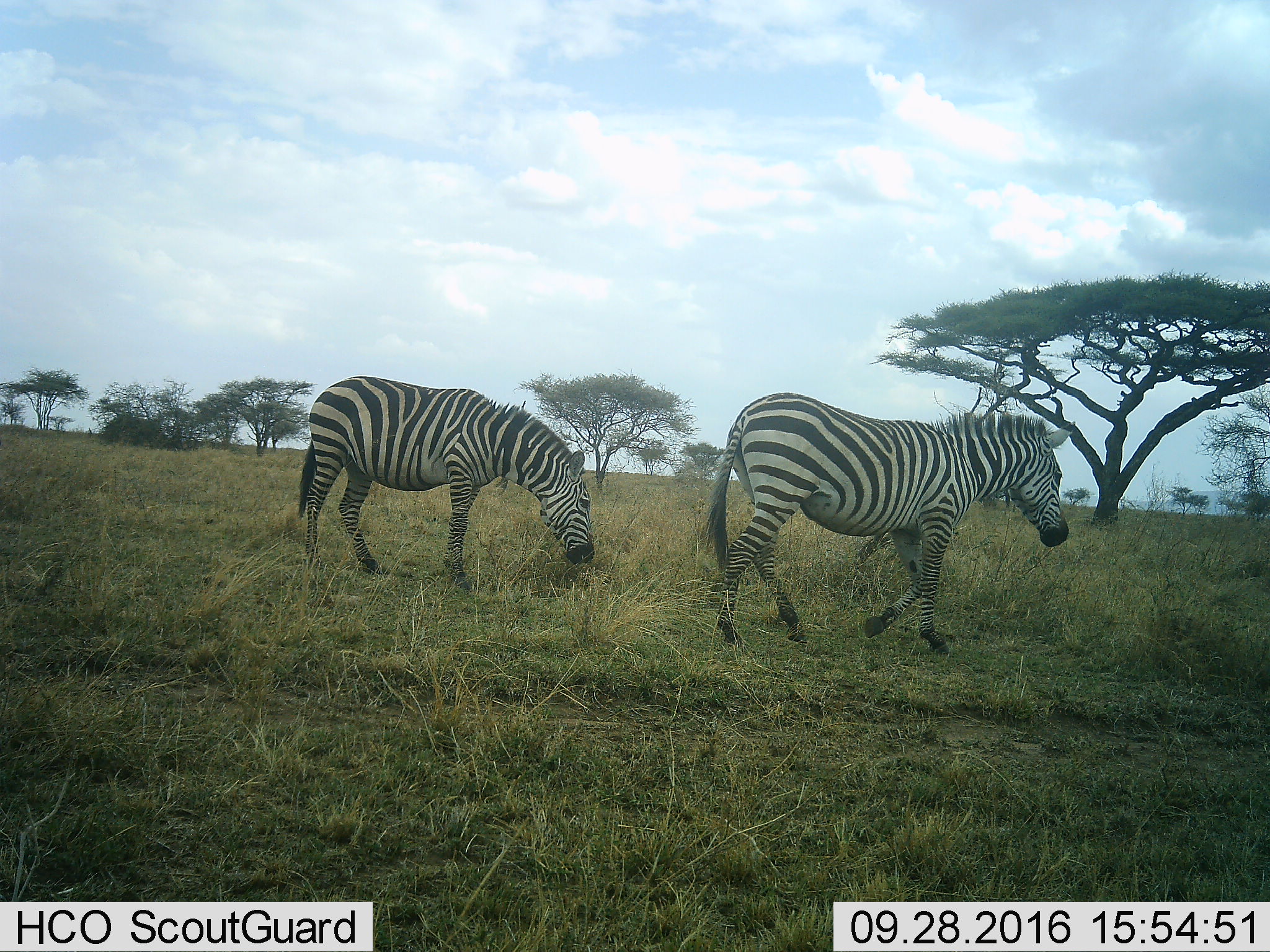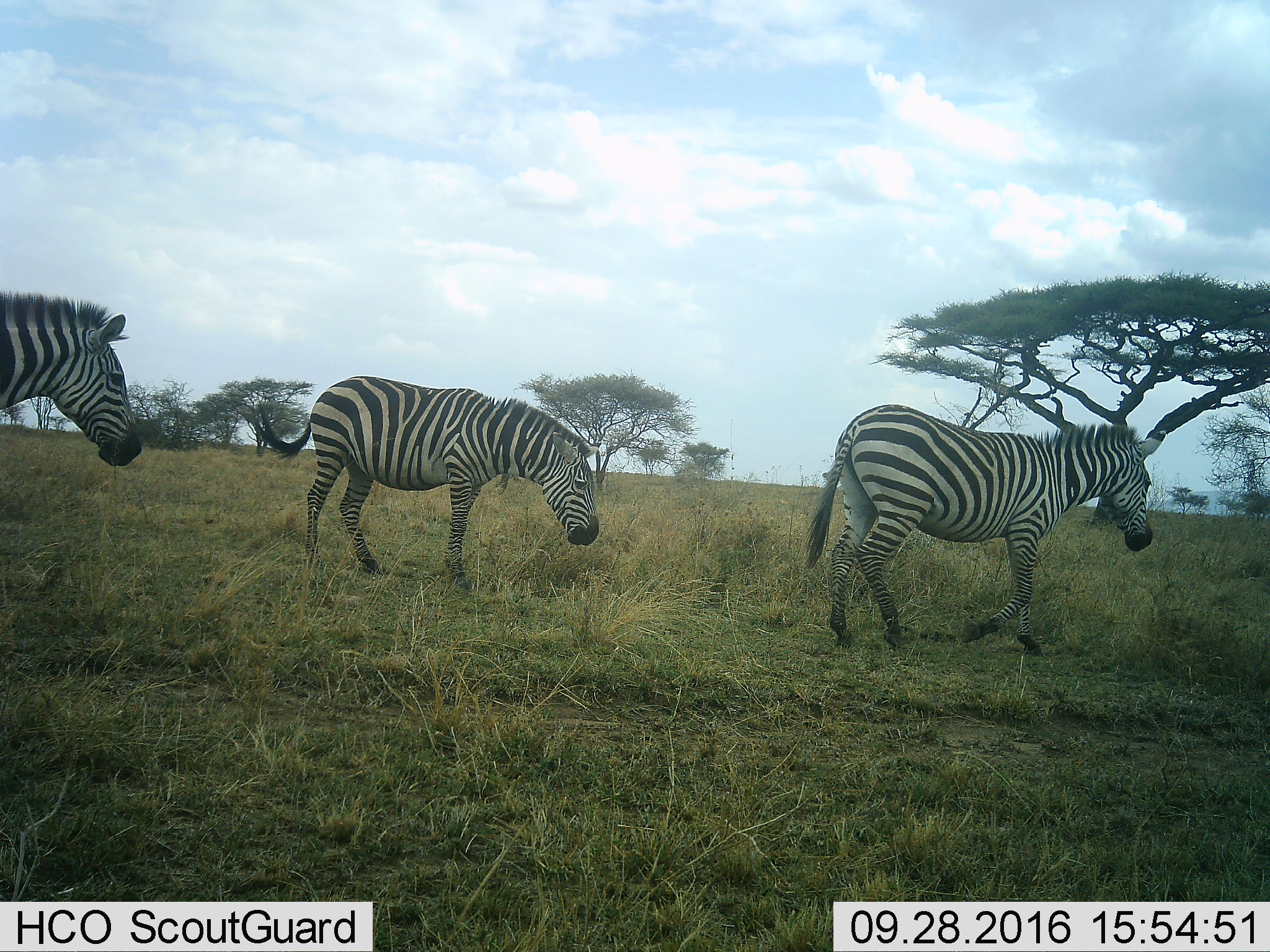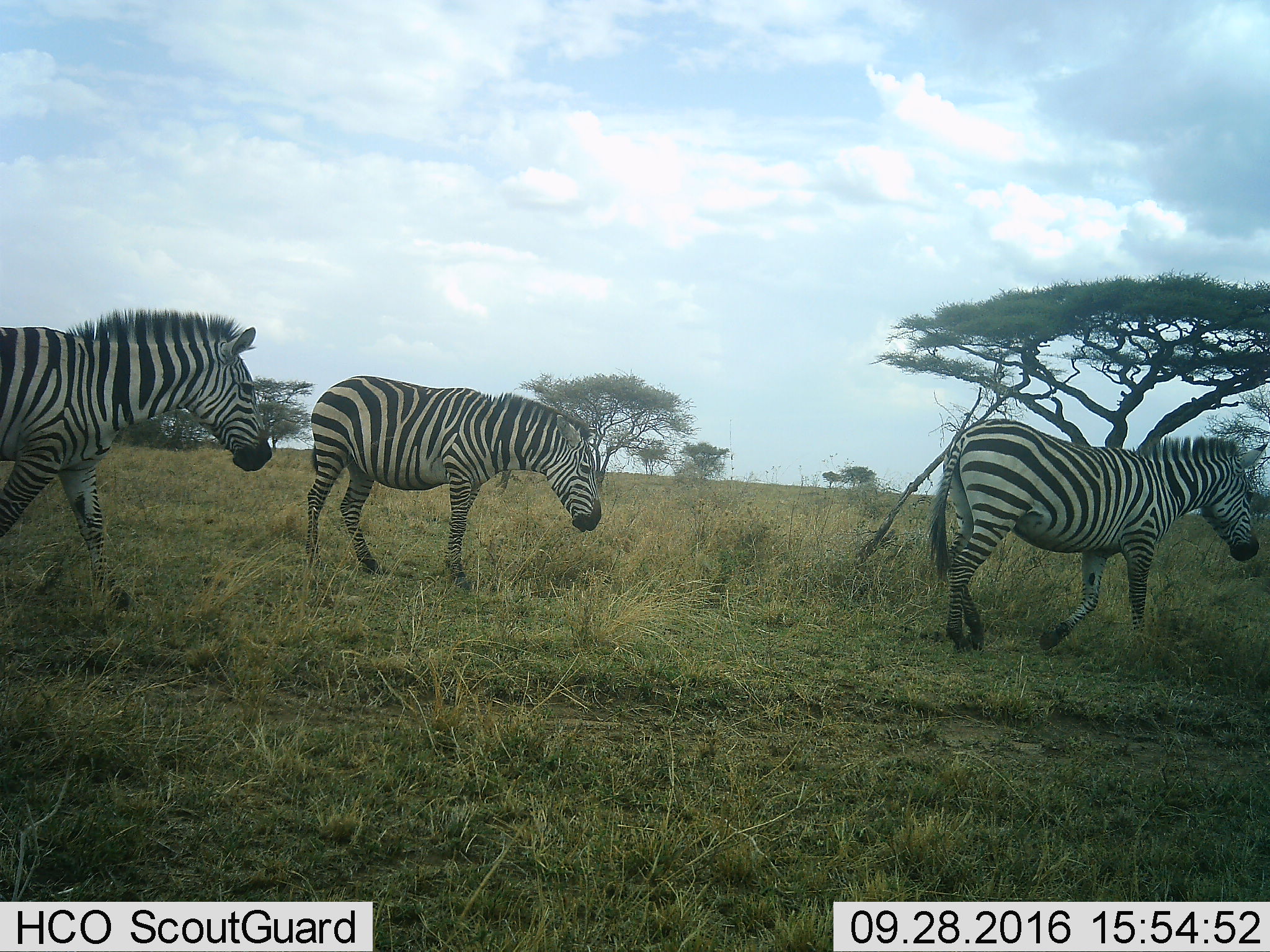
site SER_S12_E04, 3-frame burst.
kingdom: Animalia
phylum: Chordata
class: Mammalia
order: Perissodactyla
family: Equidae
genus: Equus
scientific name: Equus quagga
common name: plains zebra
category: zebraplains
Zebraplains (plains zebra) (Equus quagga), count 3. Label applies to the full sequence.